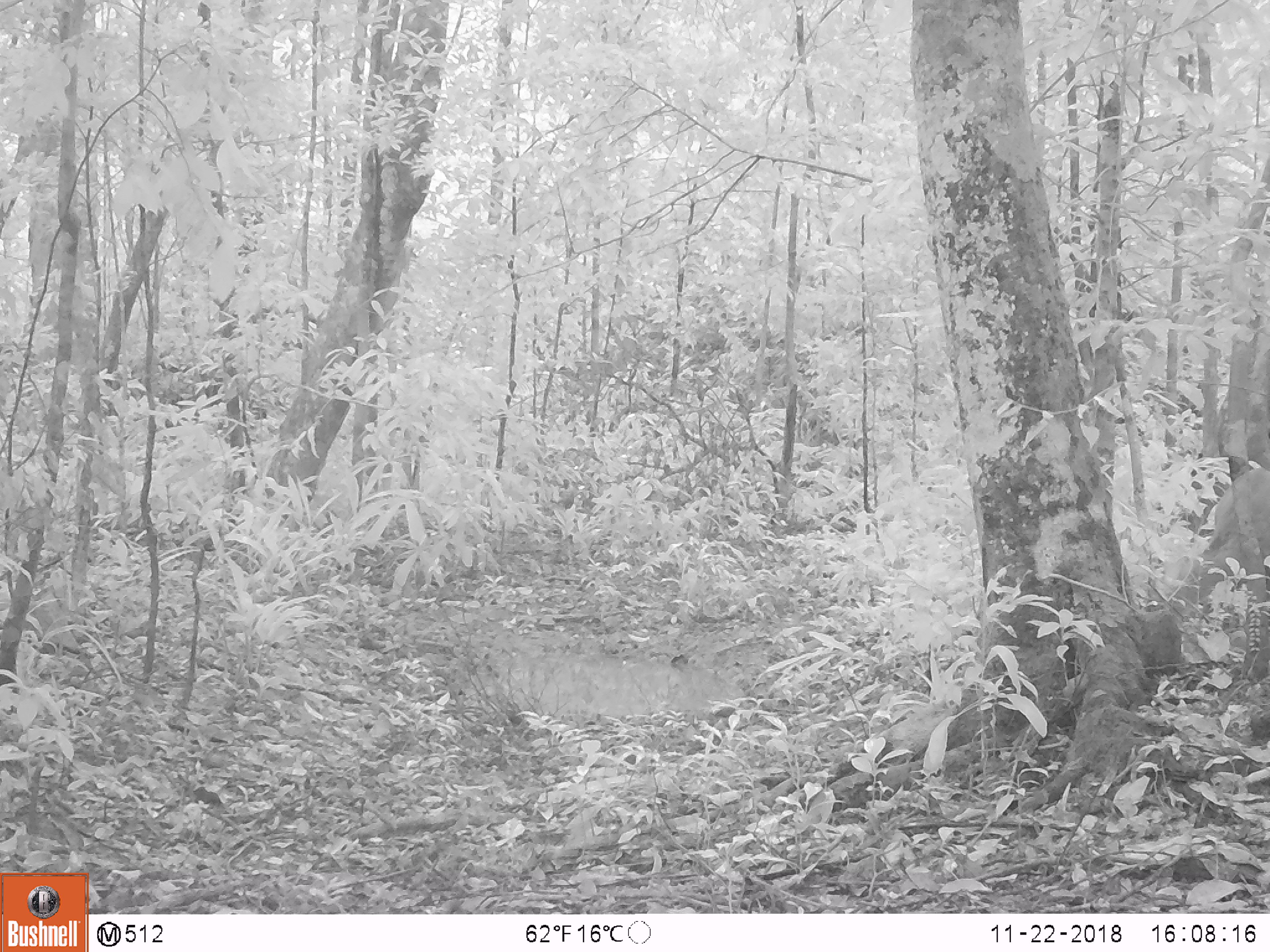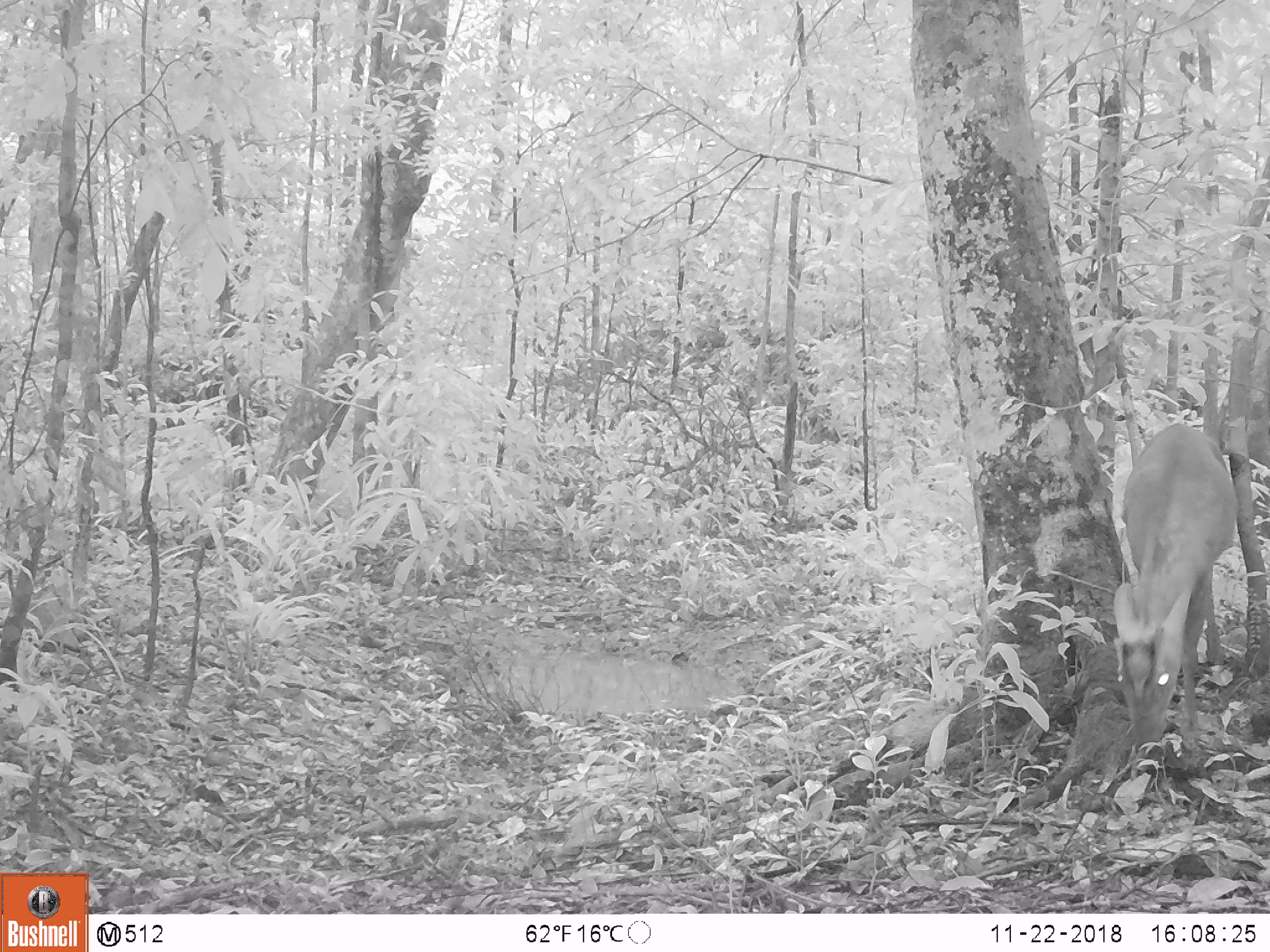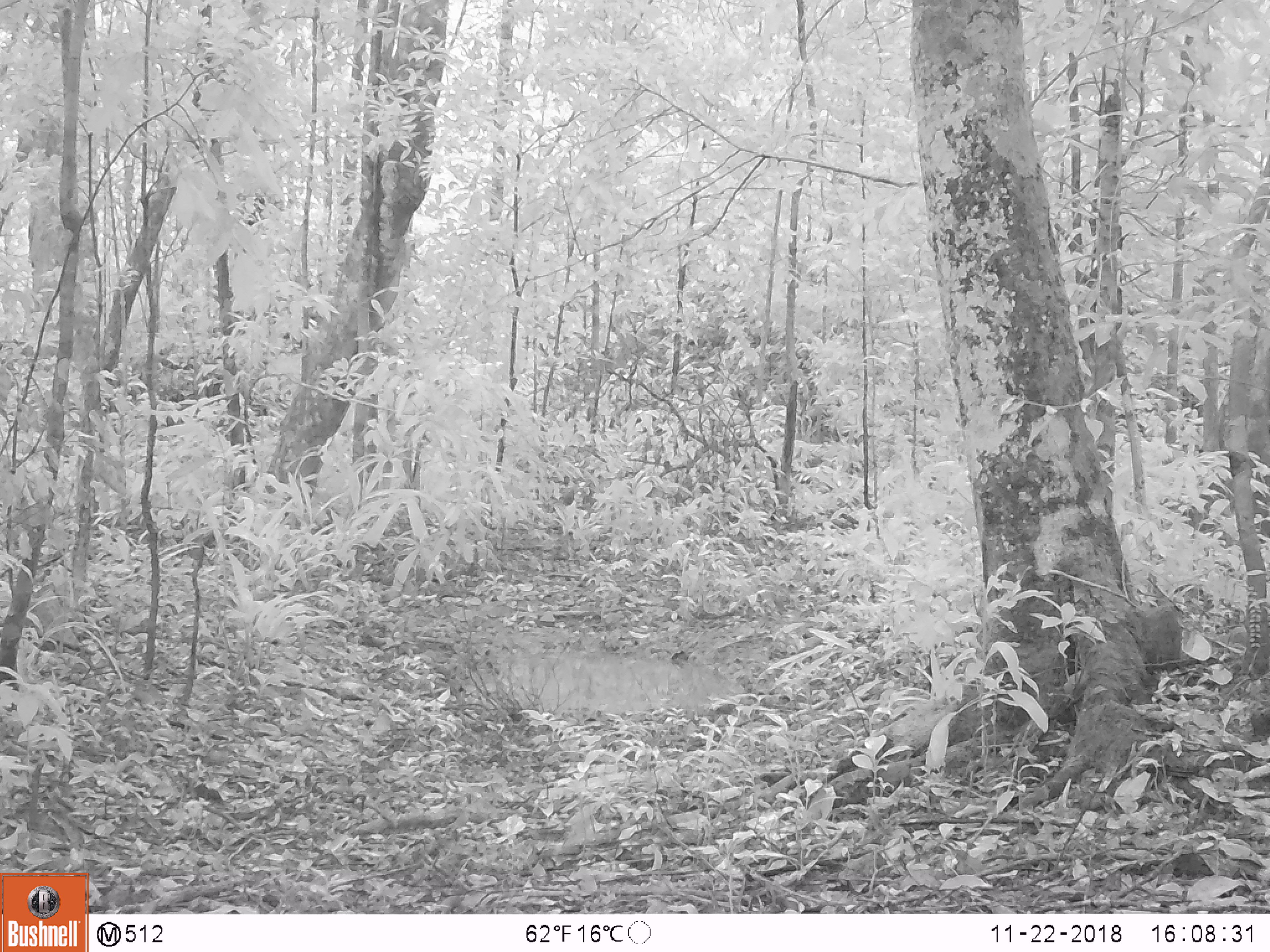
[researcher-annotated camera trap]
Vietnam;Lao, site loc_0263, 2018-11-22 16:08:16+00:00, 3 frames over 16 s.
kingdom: Animalia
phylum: Chordata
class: Mammalia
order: Artiodactyla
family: Cervidae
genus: Muntiacus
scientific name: Muntiacus rooseveltorum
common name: roosevelt's muntjac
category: roosevelts muntjac group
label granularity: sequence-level